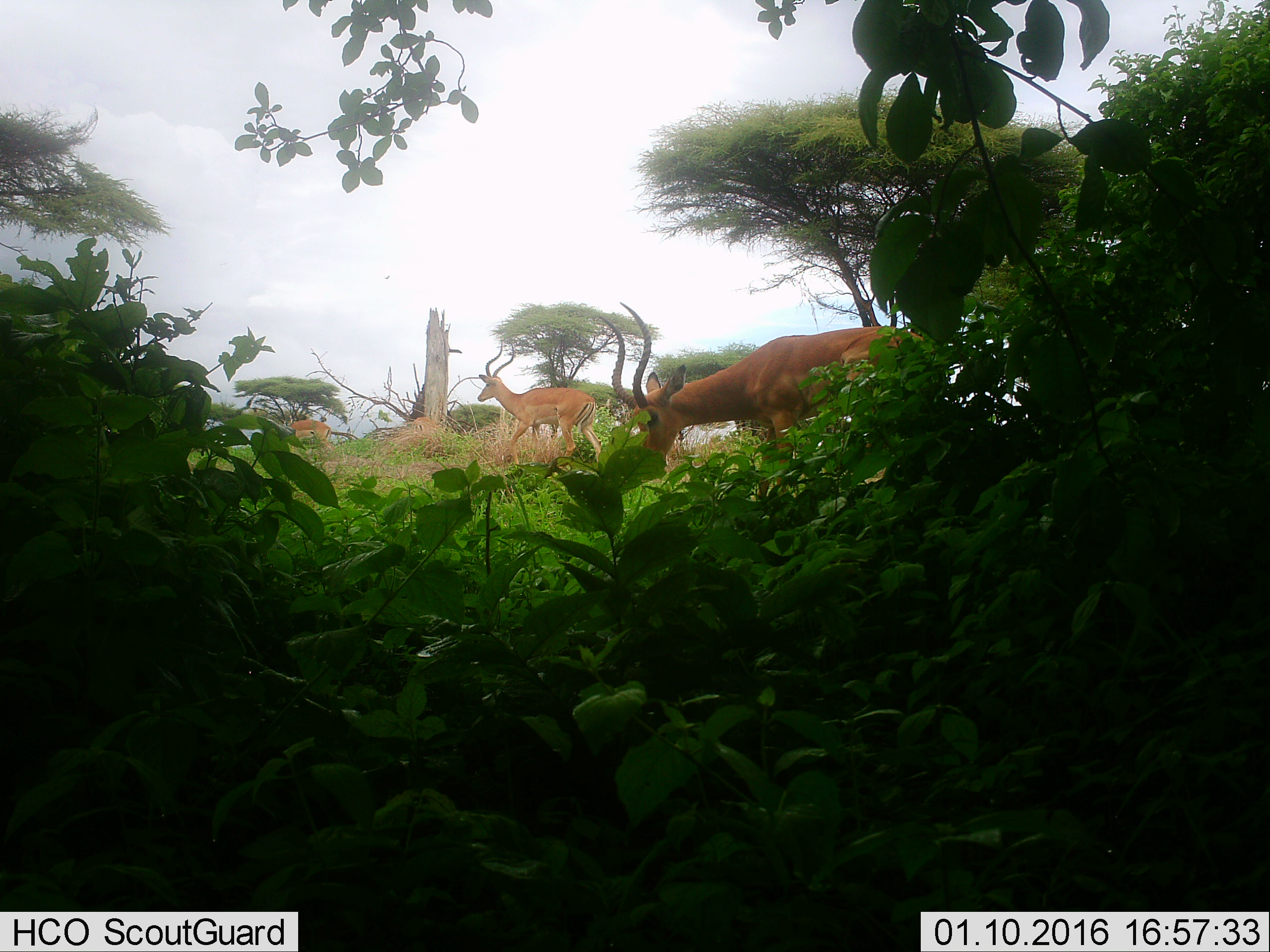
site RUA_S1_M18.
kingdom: Animalia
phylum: Chordata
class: Mammalia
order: Artiodactyla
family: Bovidae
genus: Aepyceros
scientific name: Aepyceros melampus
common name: impala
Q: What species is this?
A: Impala (Aepyceros melampus).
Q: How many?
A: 3.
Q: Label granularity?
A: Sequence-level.